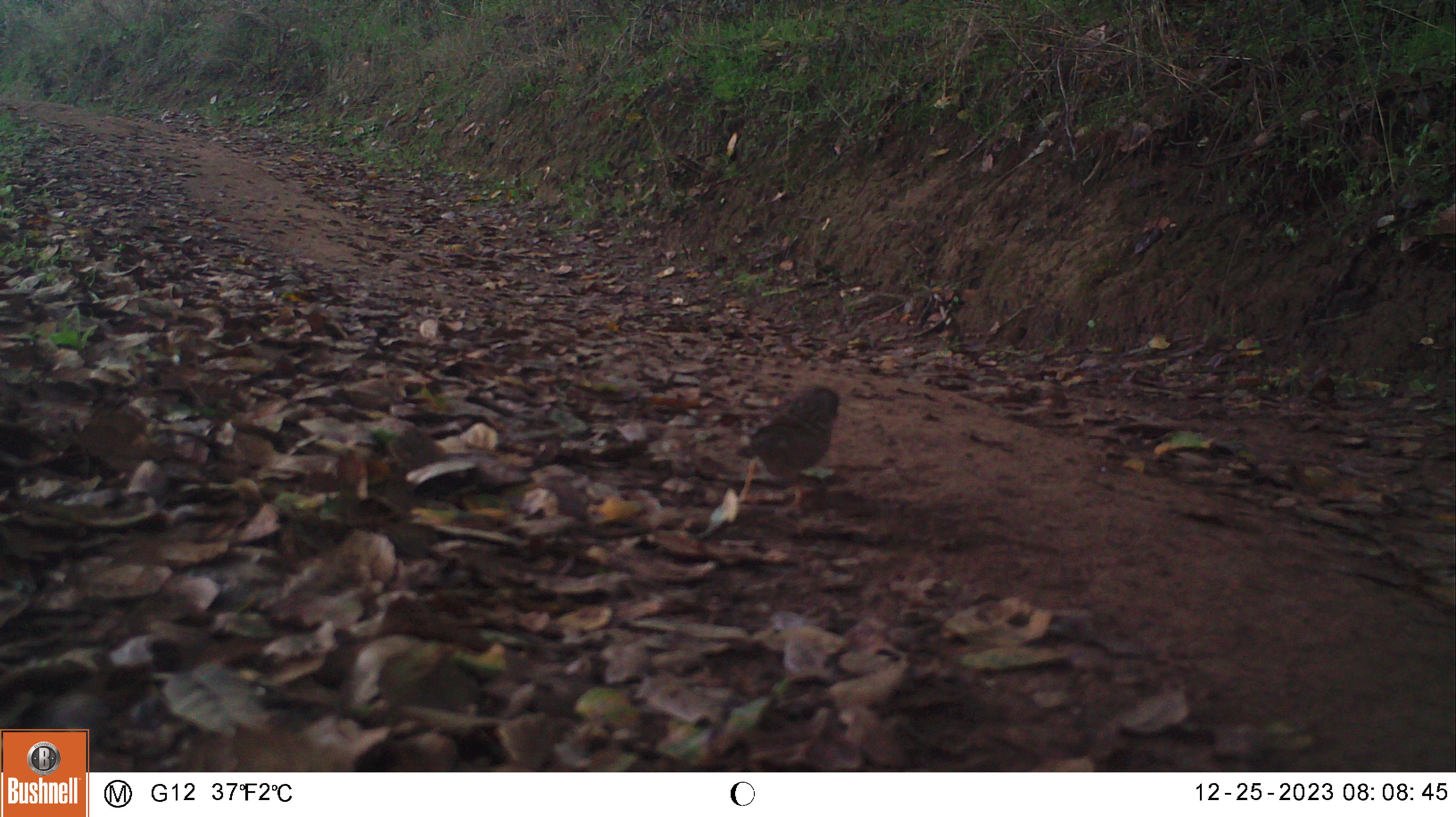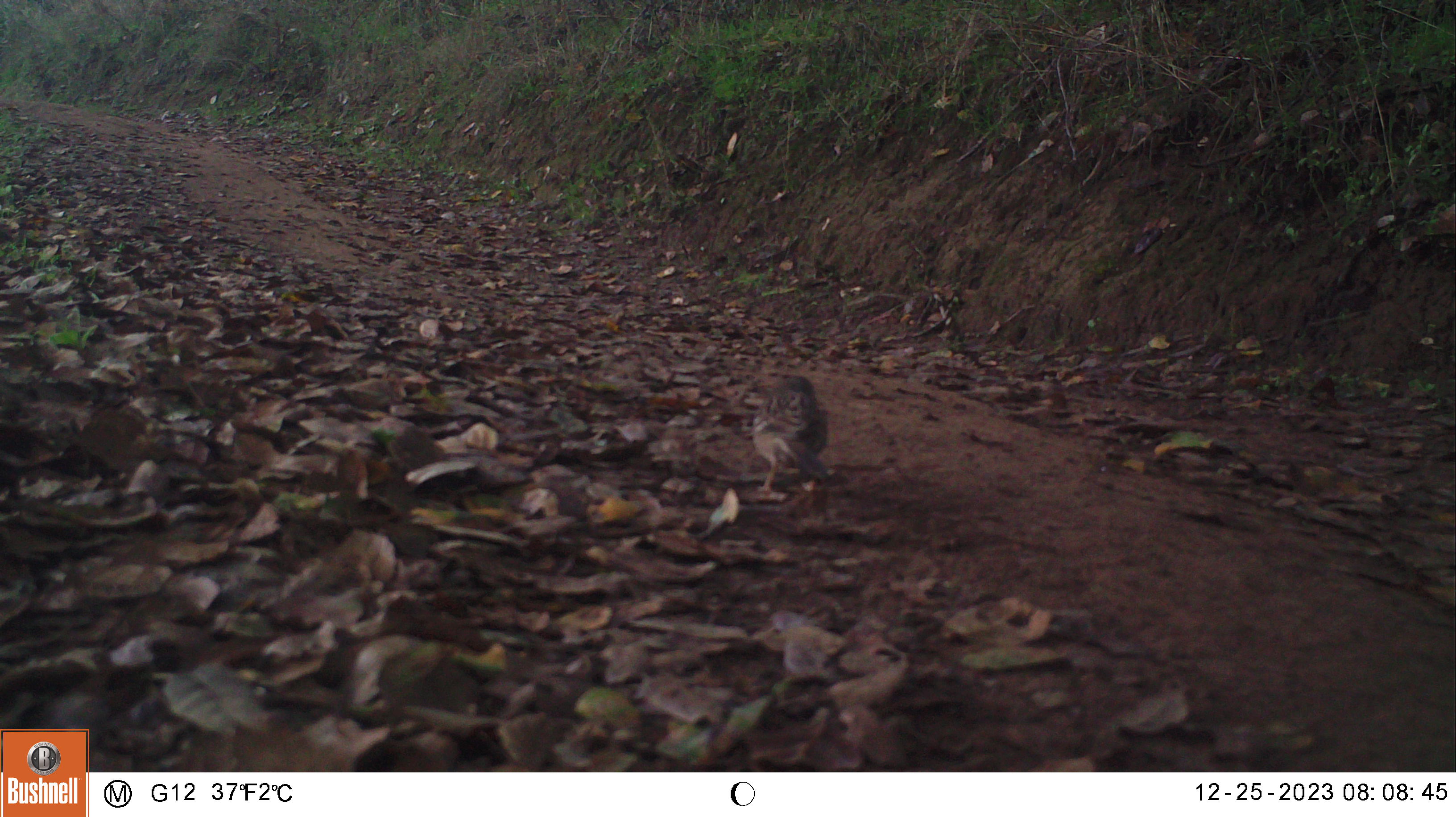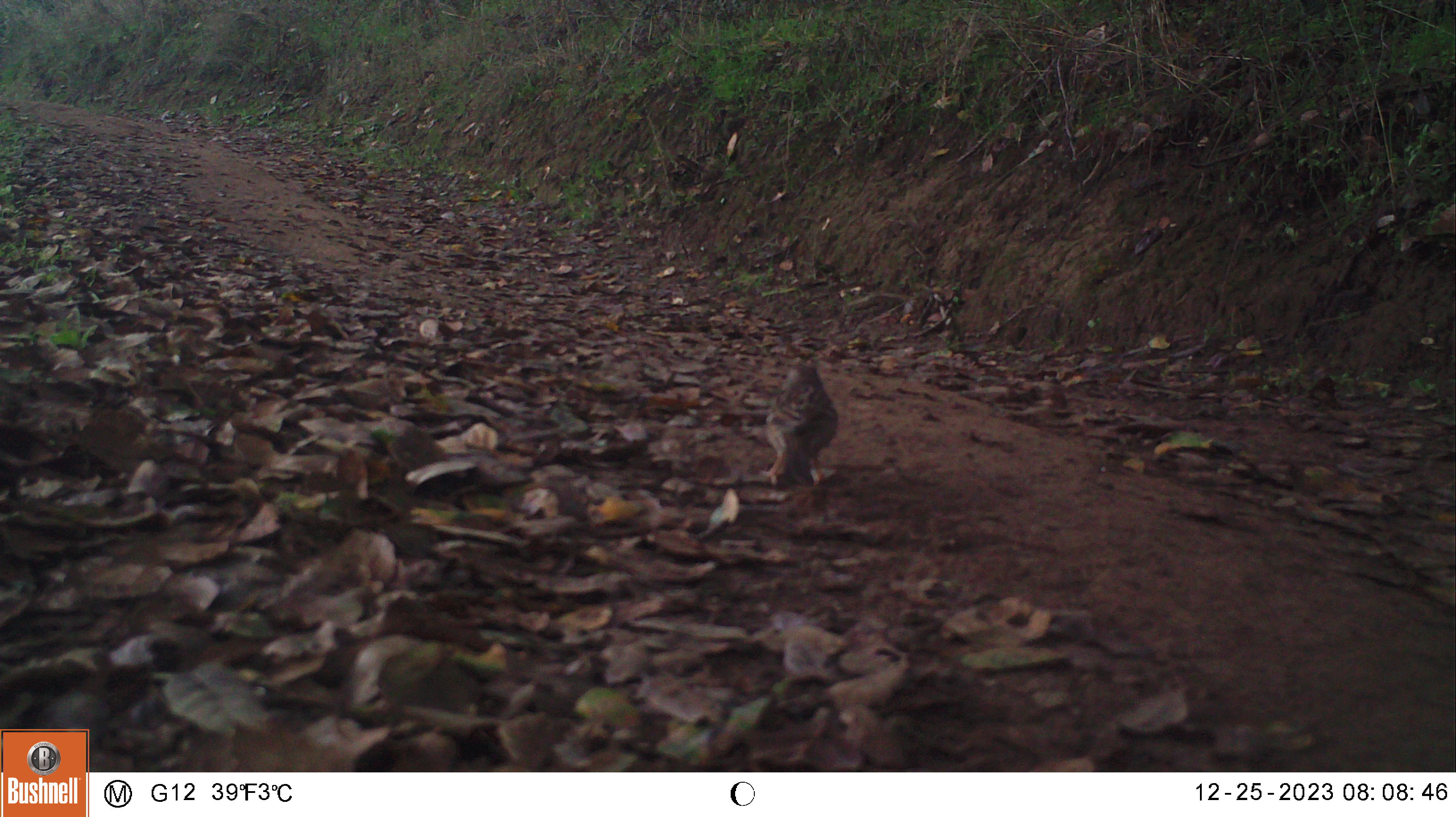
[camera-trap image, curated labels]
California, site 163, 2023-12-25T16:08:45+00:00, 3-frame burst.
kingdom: Animalia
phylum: Chordata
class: Aves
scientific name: Aves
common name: bird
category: unknown bird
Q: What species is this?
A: Unknown bird (bird) (Aves).